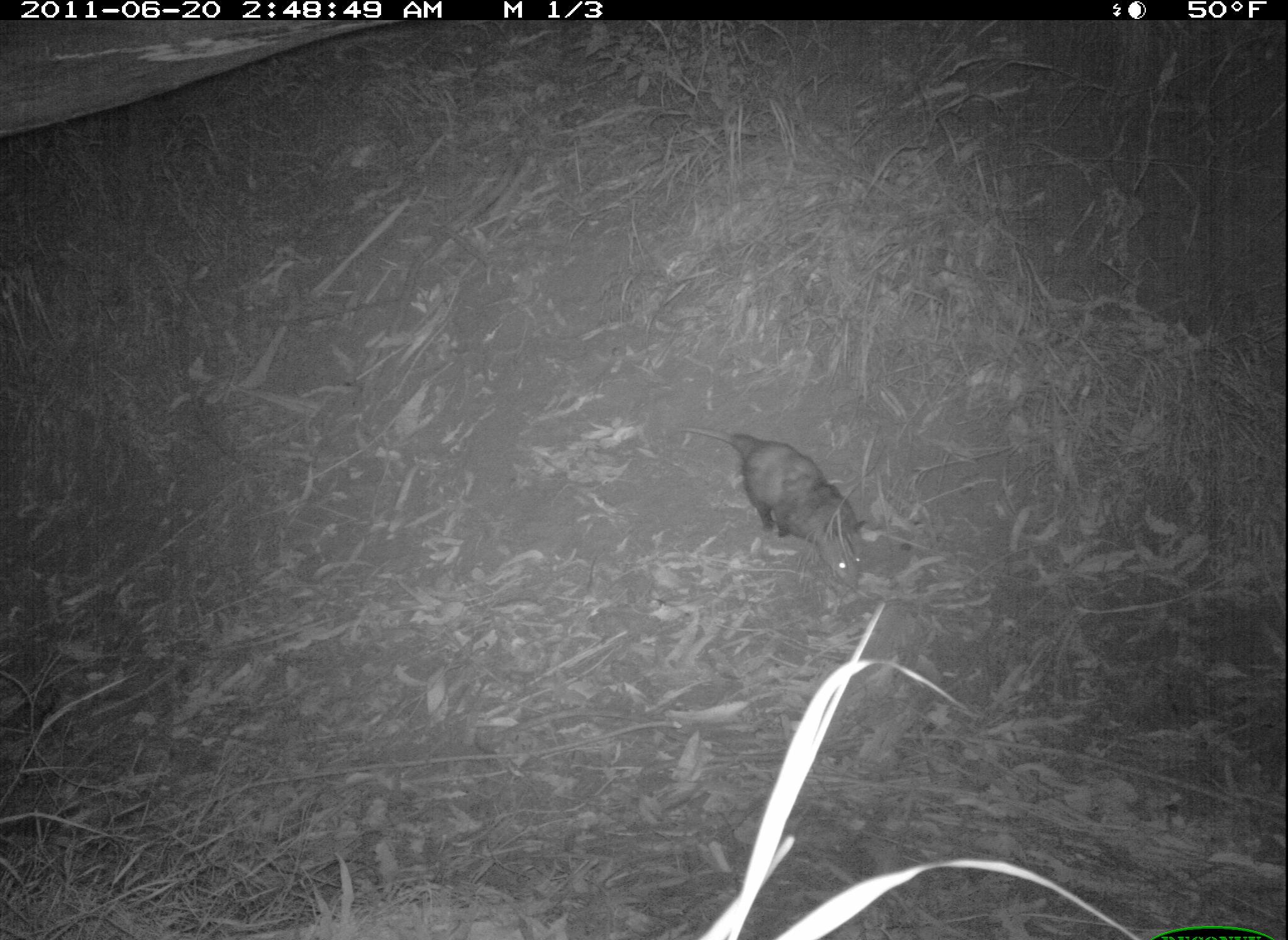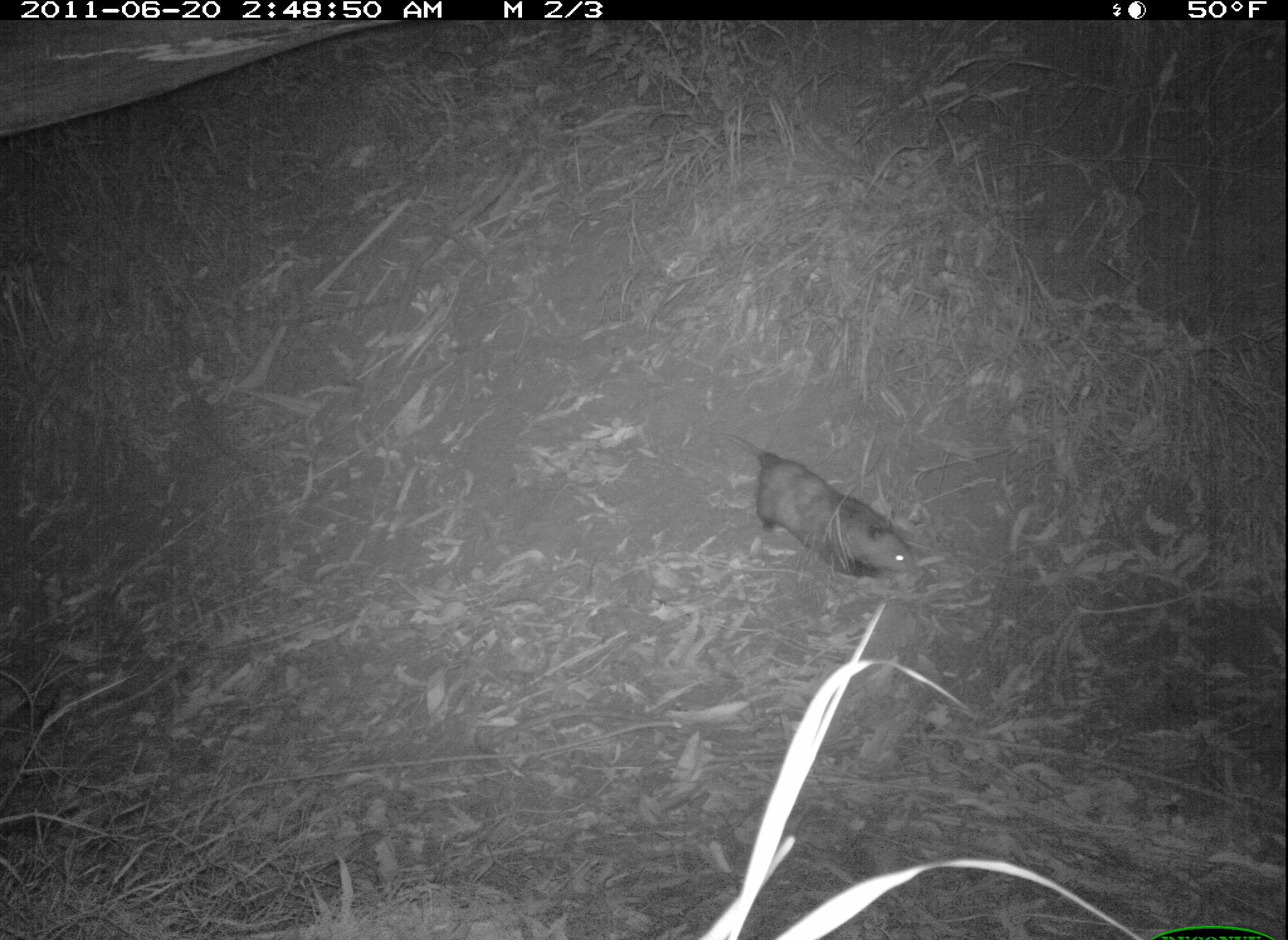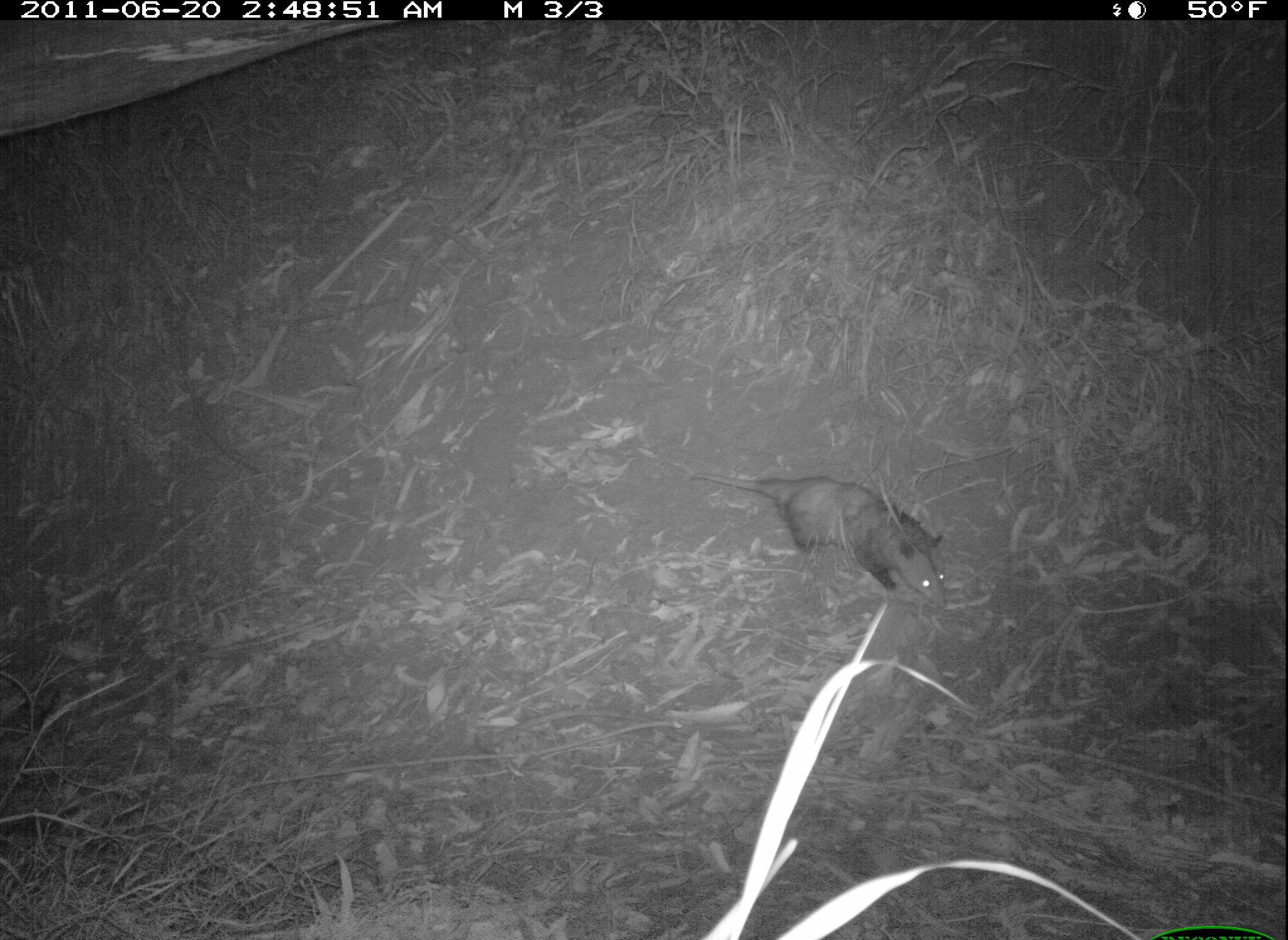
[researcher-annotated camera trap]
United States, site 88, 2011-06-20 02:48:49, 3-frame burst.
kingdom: Animalia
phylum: Chordata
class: Mammalia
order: Didelphimorphia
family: Didelphidae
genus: Didelphis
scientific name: Didelphis virginiana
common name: virginia opossum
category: opossum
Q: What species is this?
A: Opossum (virginia opossum) (Didelphis virginiana).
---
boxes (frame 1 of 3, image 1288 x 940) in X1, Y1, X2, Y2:
opossum: 655, 404, 919, 620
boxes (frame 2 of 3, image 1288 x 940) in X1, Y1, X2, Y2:
opossum: 676, 401, 934, 606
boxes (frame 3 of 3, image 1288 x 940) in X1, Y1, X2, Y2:
opossum: 673, 456, 960, 617